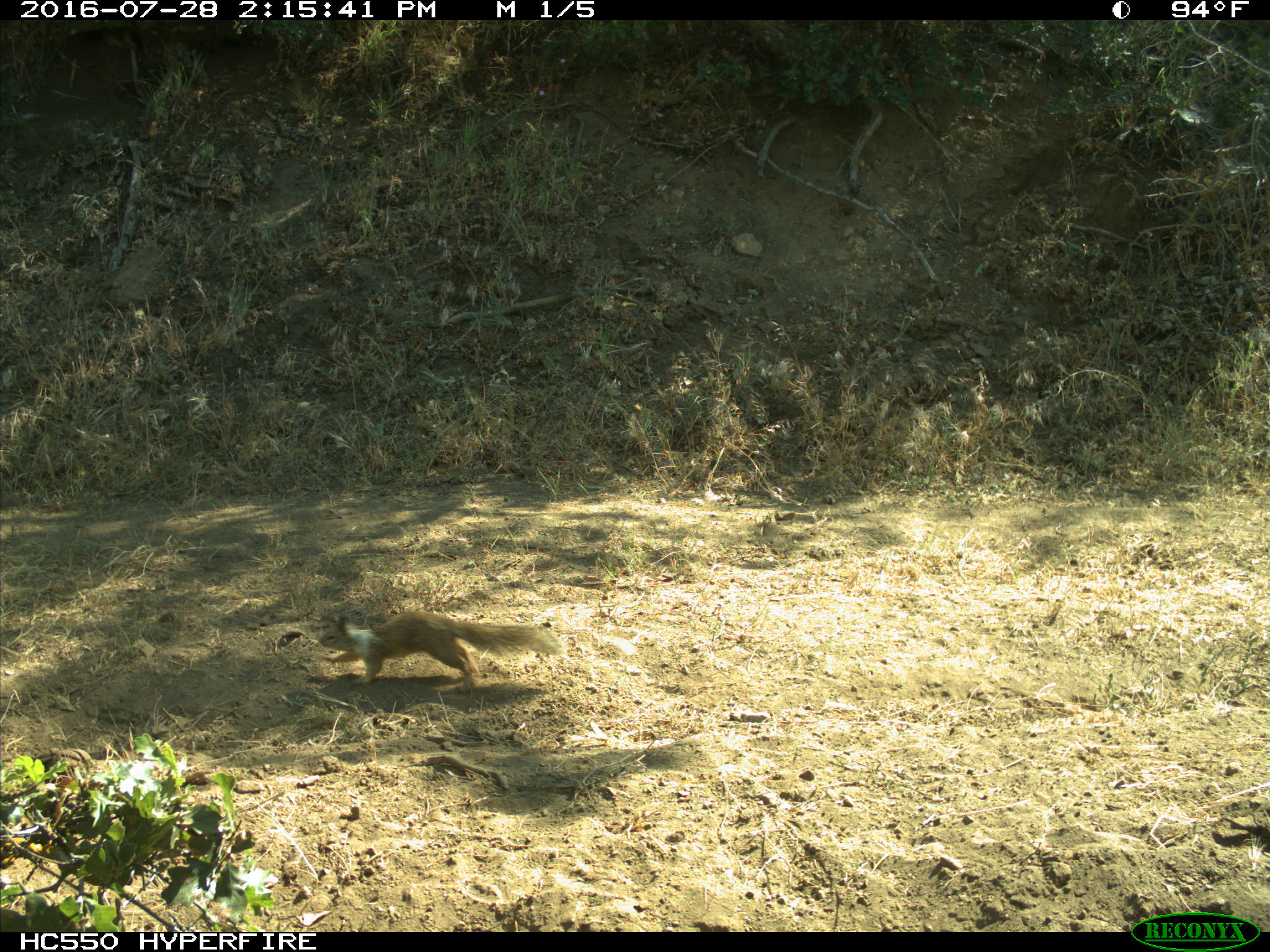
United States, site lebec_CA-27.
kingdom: Animalia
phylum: Chordata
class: Mammalia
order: Rodentia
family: Sciuridae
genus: Otospermophilus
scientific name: Otospermophilus beecheyi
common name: california ground squirrel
Otospermophilus beecheyi (california ground squirrel).